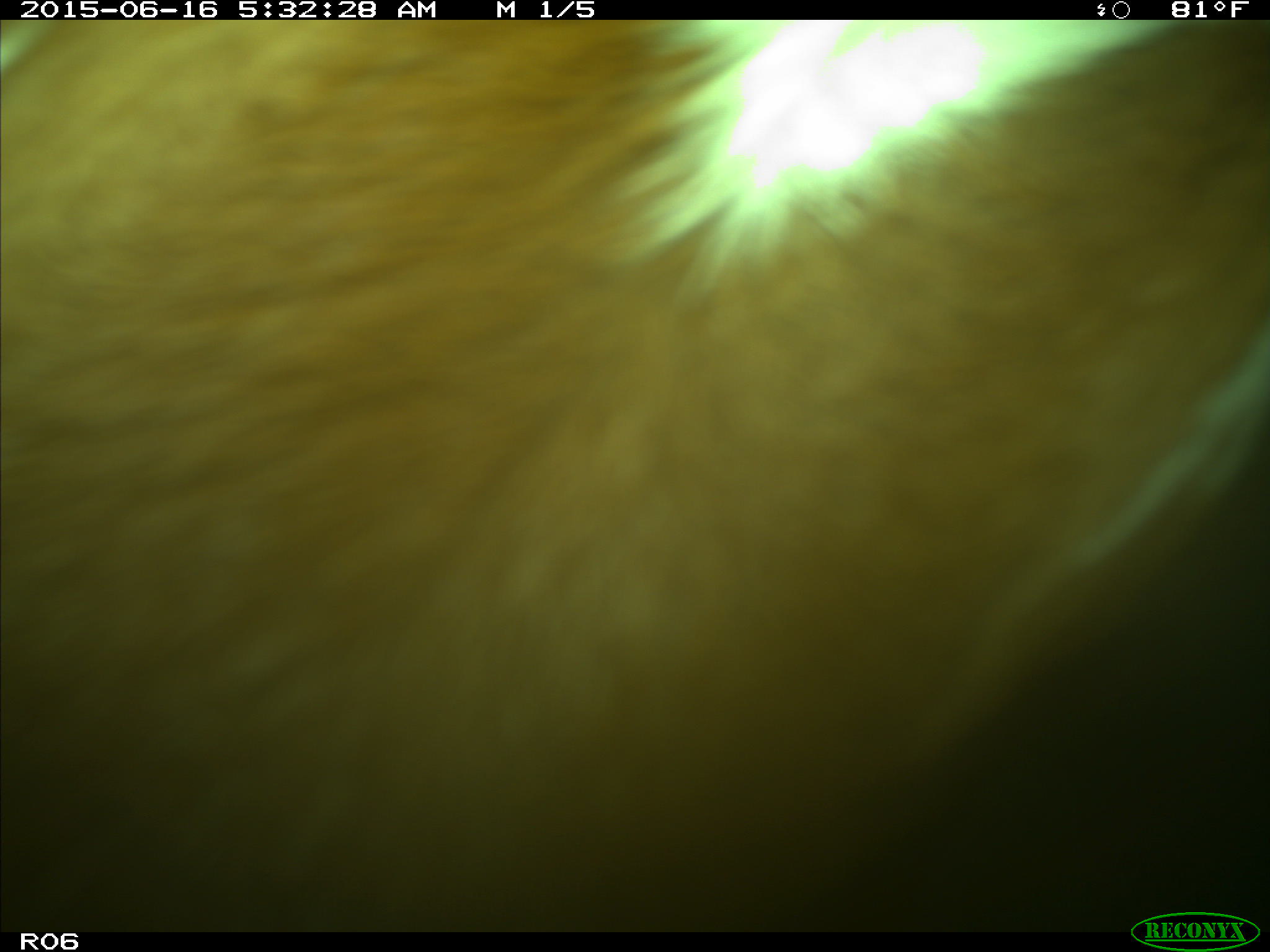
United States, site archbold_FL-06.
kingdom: Animalia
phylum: Chordata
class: Mammalia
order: Artiodactyla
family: Bovidae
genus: Bos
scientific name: Bos taurus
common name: domestic cow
Bos taurus (domestic cow).